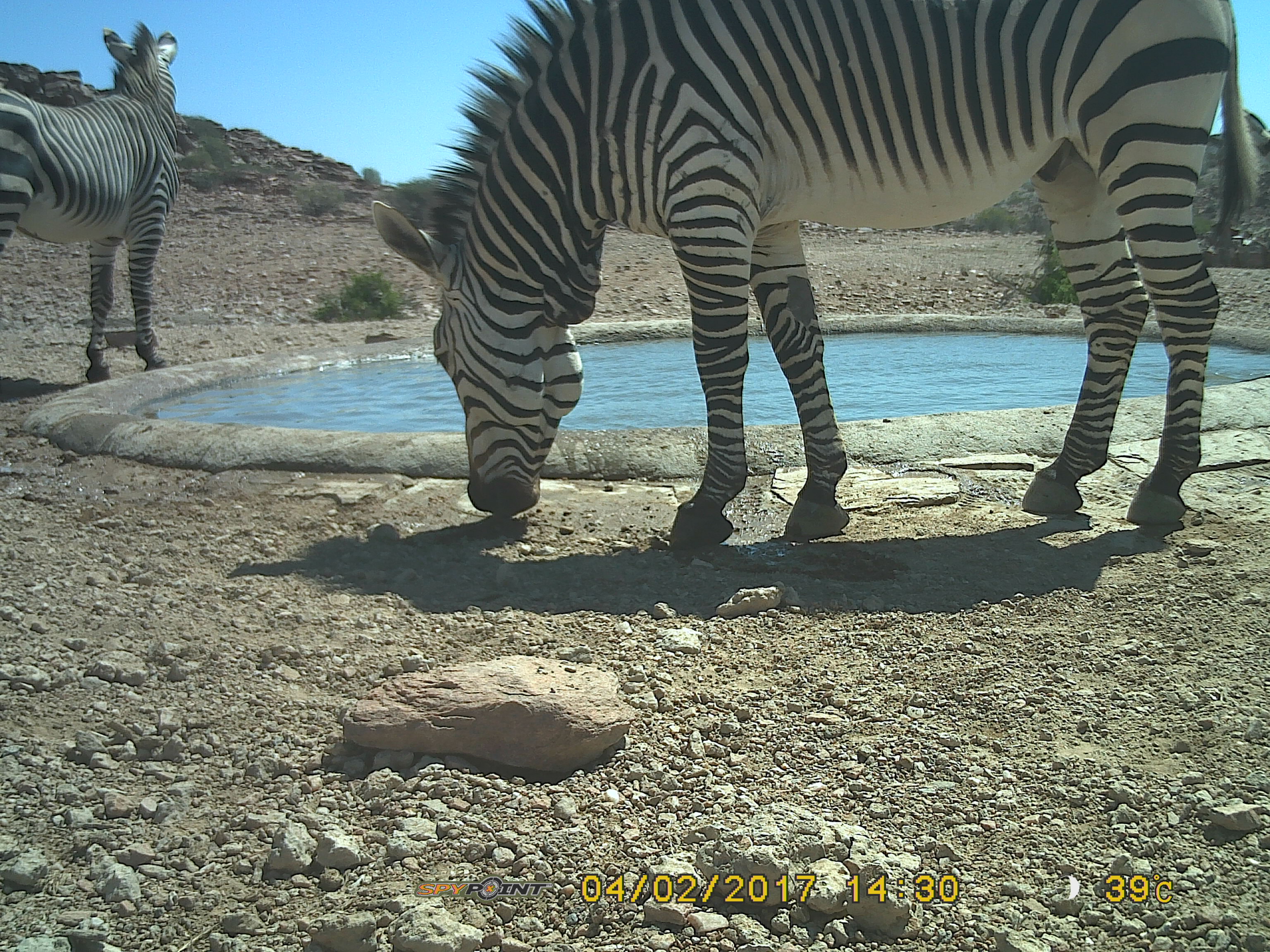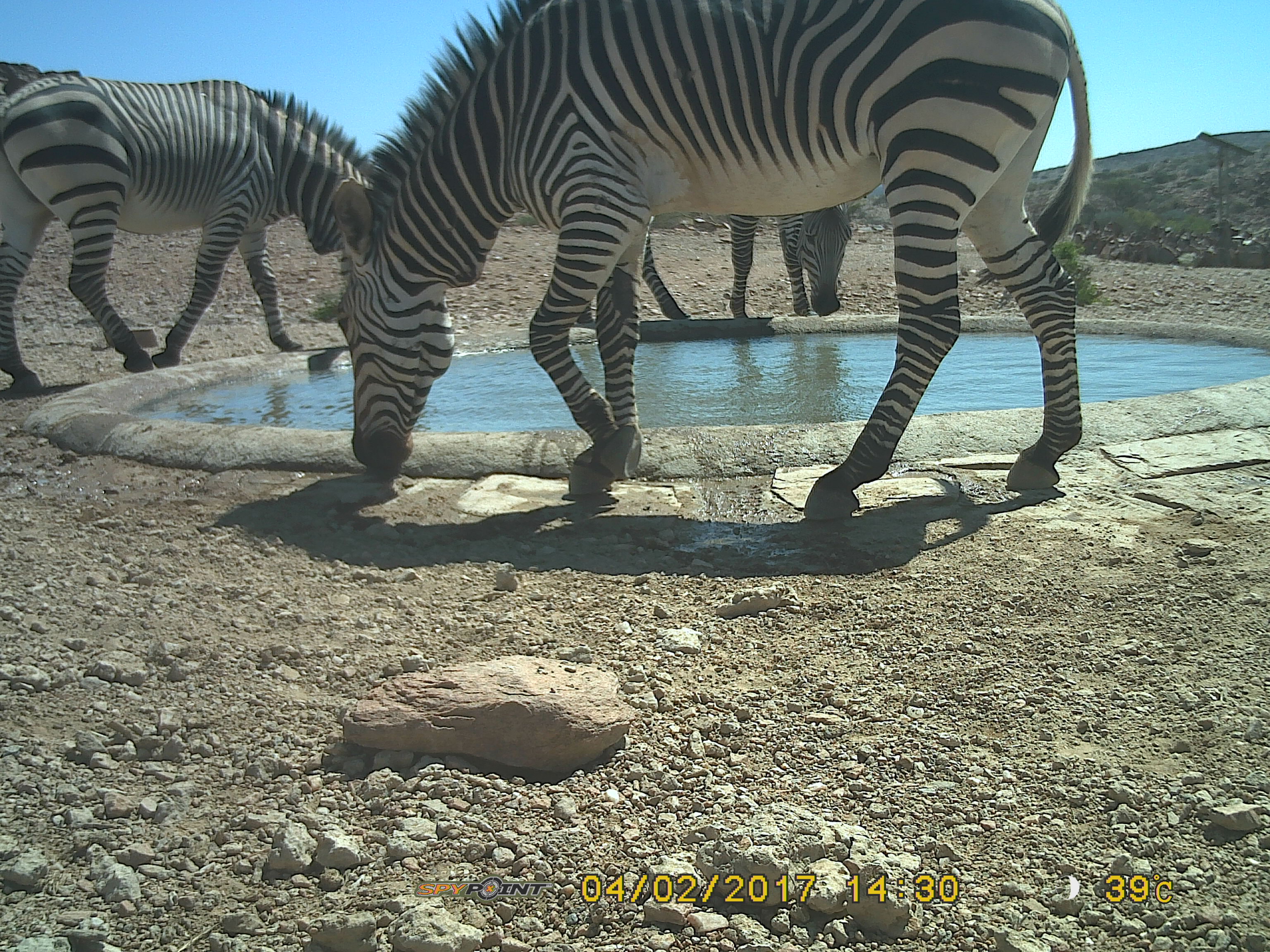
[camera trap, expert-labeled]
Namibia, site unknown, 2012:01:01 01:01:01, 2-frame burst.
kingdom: Animalia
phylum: Chordata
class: Mammalia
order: Perissodactyla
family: Equidae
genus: Equus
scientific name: Equus zebra hartmannae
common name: hartmann's mountain zebra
Equus zebra hartmannae (hartmann's mountain zebra).